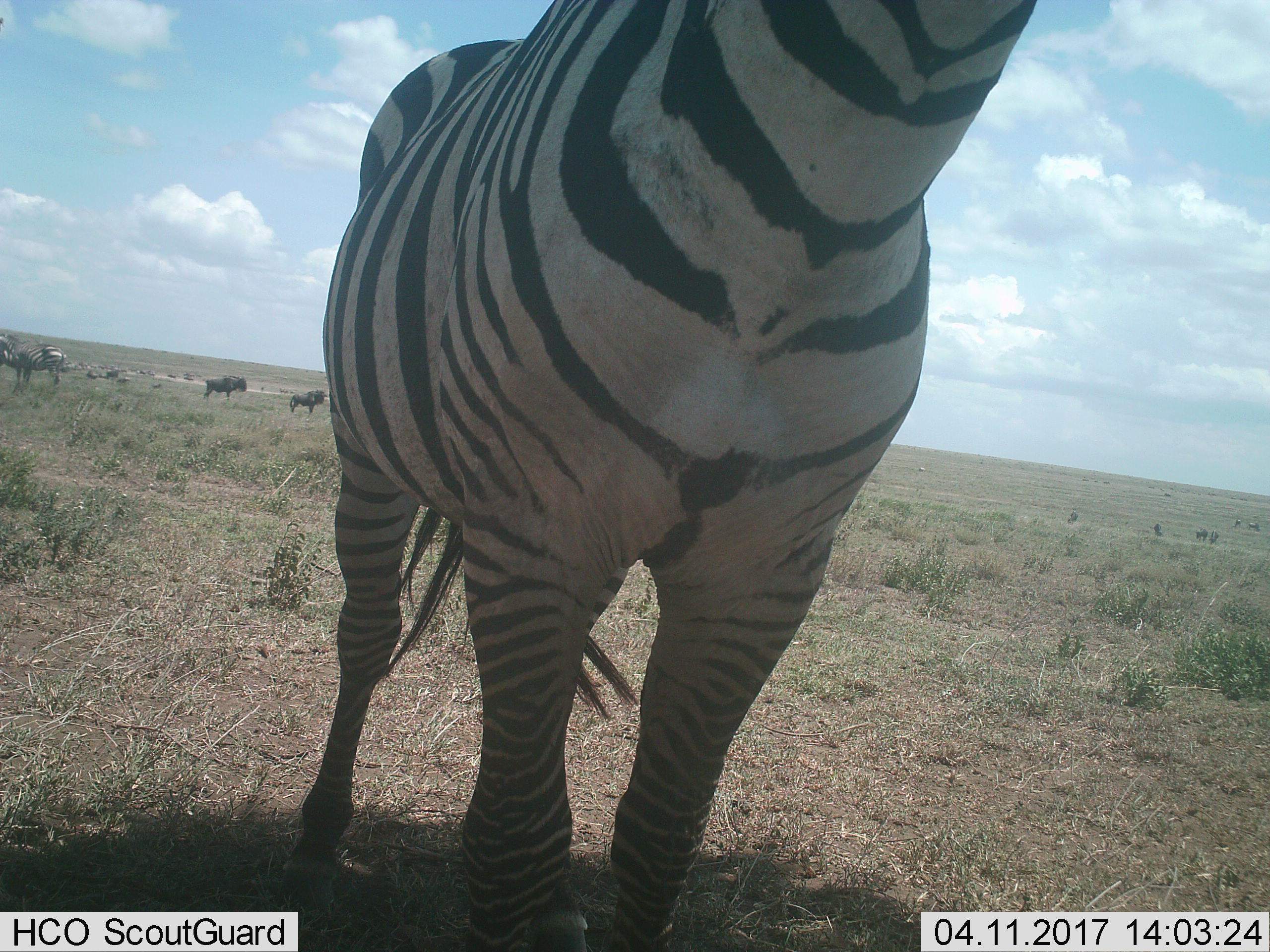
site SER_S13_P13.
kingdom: Animalia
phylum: Chordata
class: Mammalia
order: Artiodactyla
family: Bovidae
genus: Connochaetes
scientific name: Connochaetes taurinus taurinus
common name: blue wildebeest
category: wildebeestblue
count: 10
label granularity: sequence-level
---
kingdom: Animalia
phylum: Chordata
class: Mammalia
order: Perissodactyla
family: Equidae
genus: Equus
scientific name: Equus quagga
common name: plains zebra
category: zebraplains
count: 2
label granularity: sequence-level